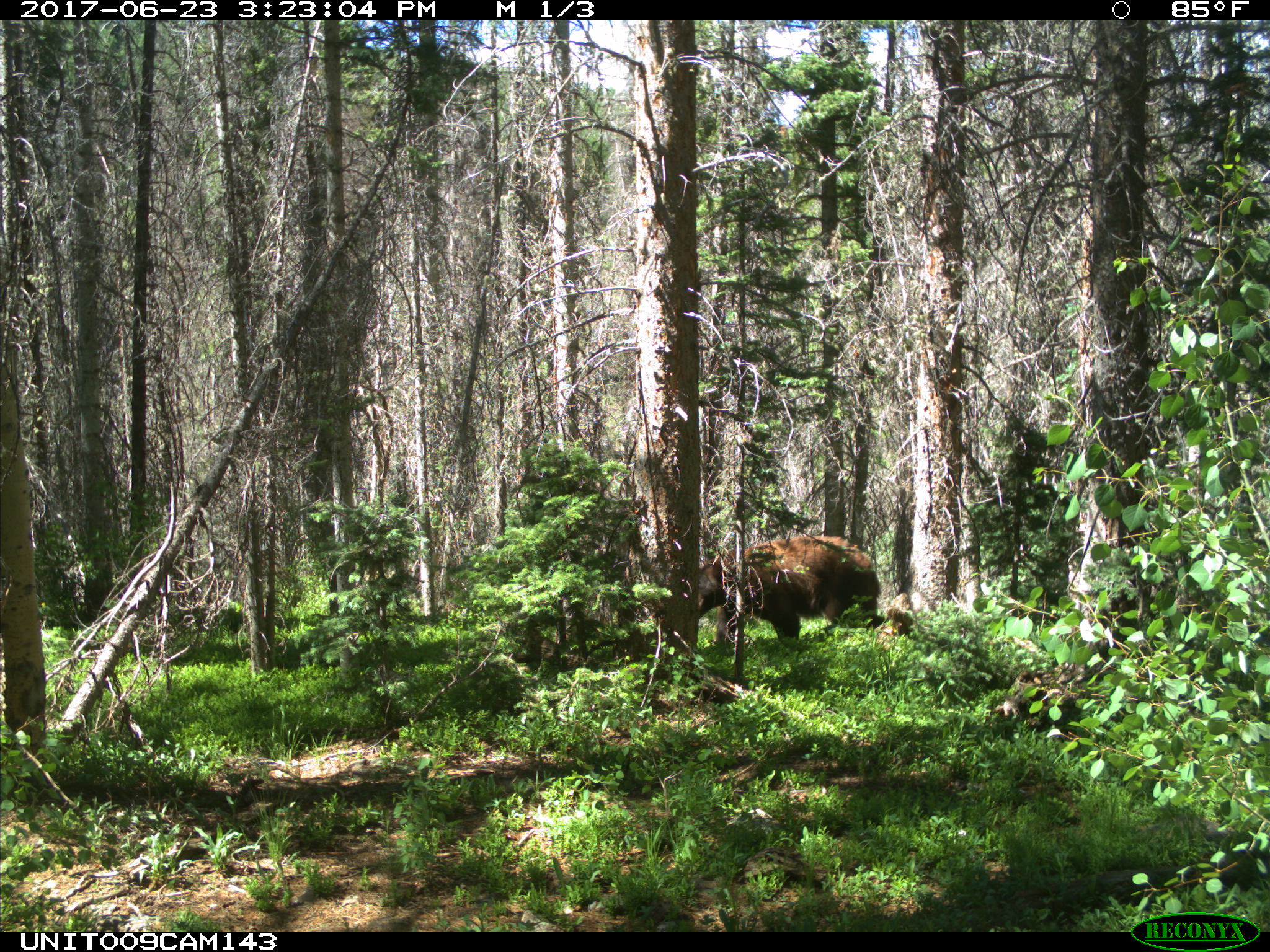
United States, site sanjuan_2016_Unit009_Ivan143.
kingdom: Animalia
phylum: Chordata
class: Mammalia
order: Carnivora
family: Ursidae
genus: Ursus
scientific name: Ursus americanus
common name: american black bear